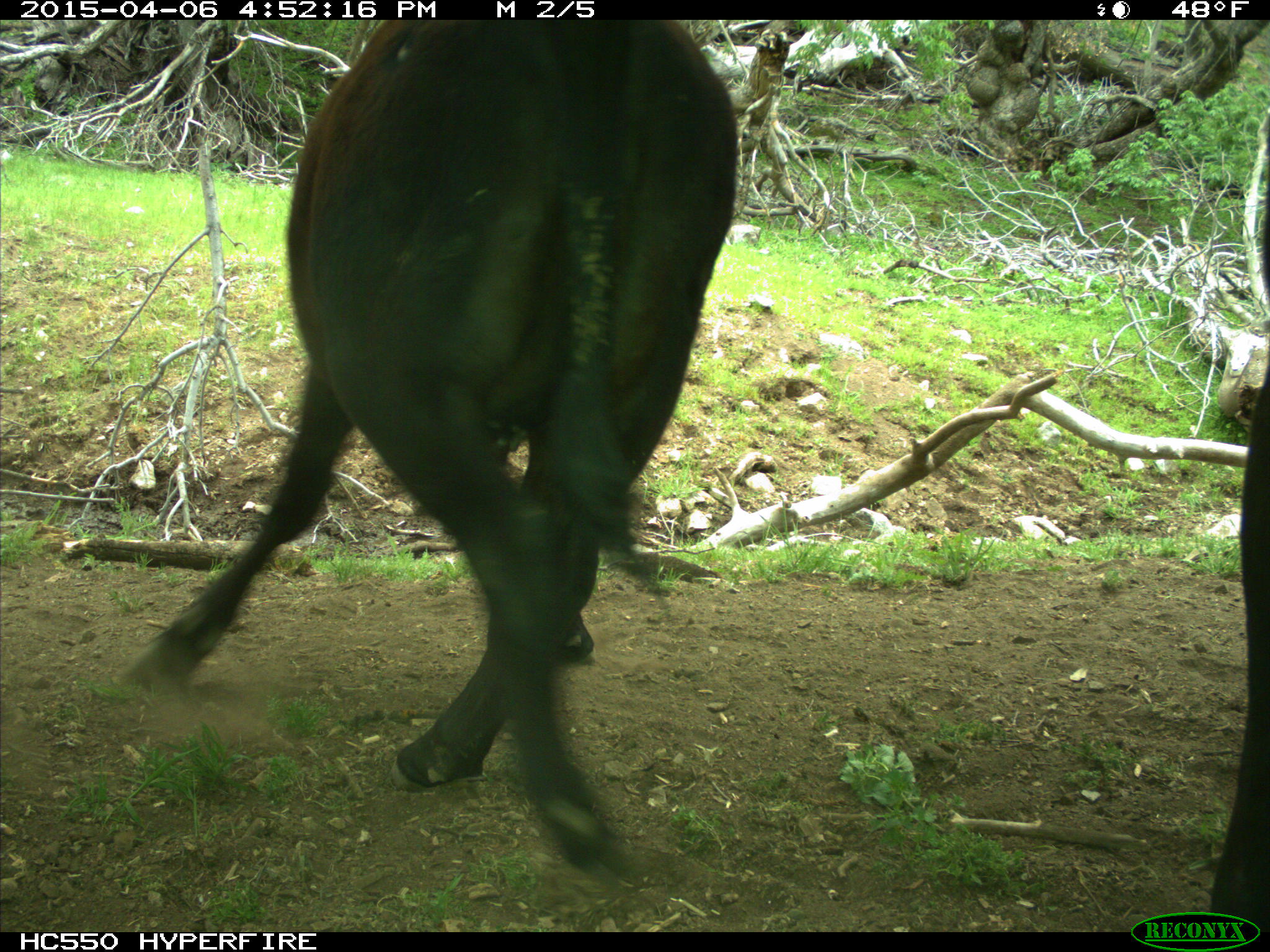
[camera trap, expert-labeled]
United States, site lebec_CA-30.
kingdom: Animalia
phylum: Chordata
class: Mammalia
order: Artiodactyla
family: Bovidae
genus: Bos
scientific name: Bos taurus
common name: domestic cow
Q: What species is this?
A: Bos taurus (domestic cow).